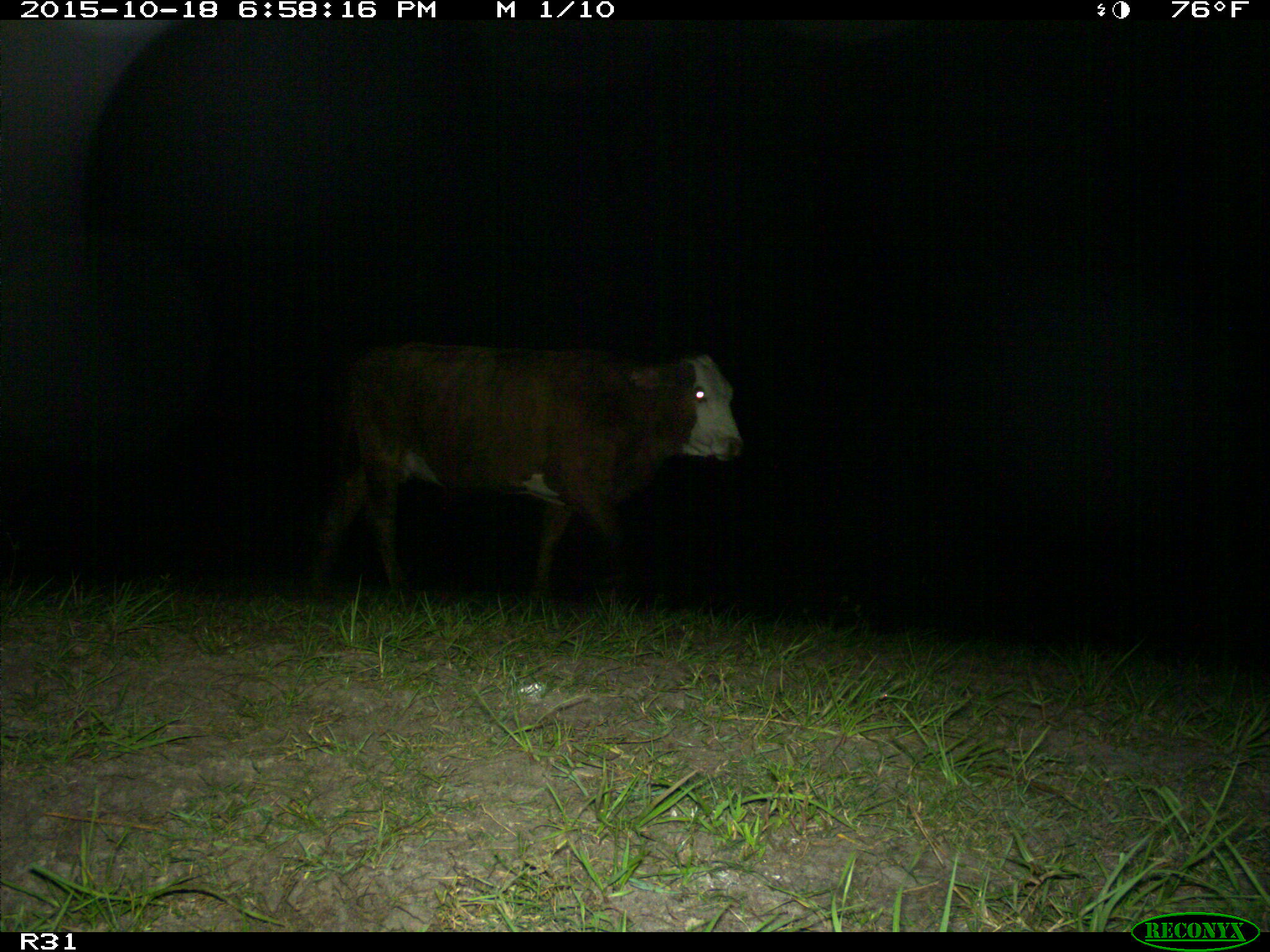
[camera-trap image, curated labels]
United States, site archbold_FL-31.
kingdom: Animalia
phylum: Chordata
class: Mammalia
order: Artiodactyla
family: Bovidae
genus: Bos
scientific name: Bos taurus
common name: domestic cow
Bos taurus (domestic cow).